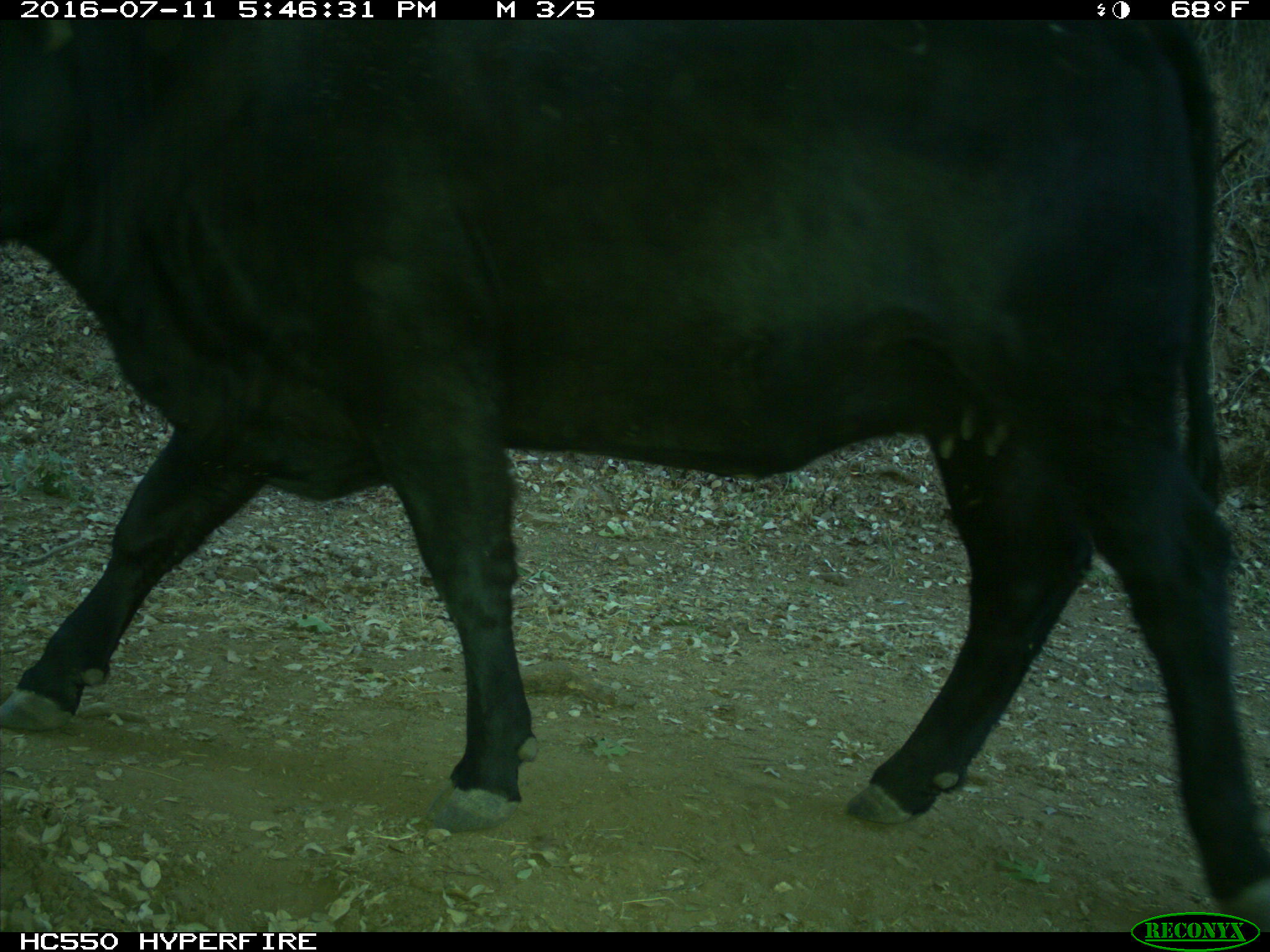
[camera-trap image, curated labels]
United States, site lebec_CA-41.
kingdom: Animalia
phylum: Chordata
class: Mammalia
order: Artiodactyla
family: Bovidae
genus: Bos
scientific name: Bos taurus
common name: domestic cow